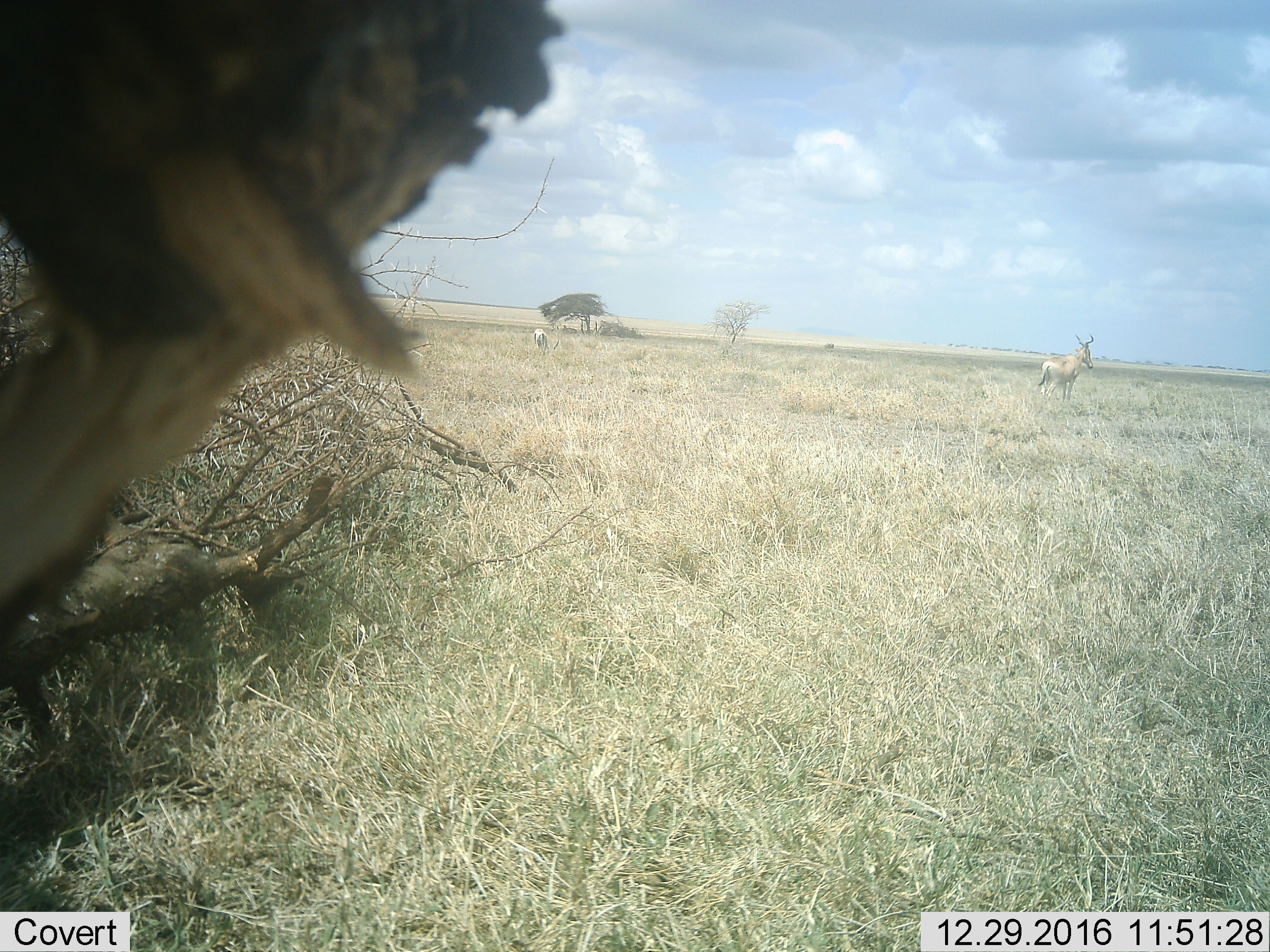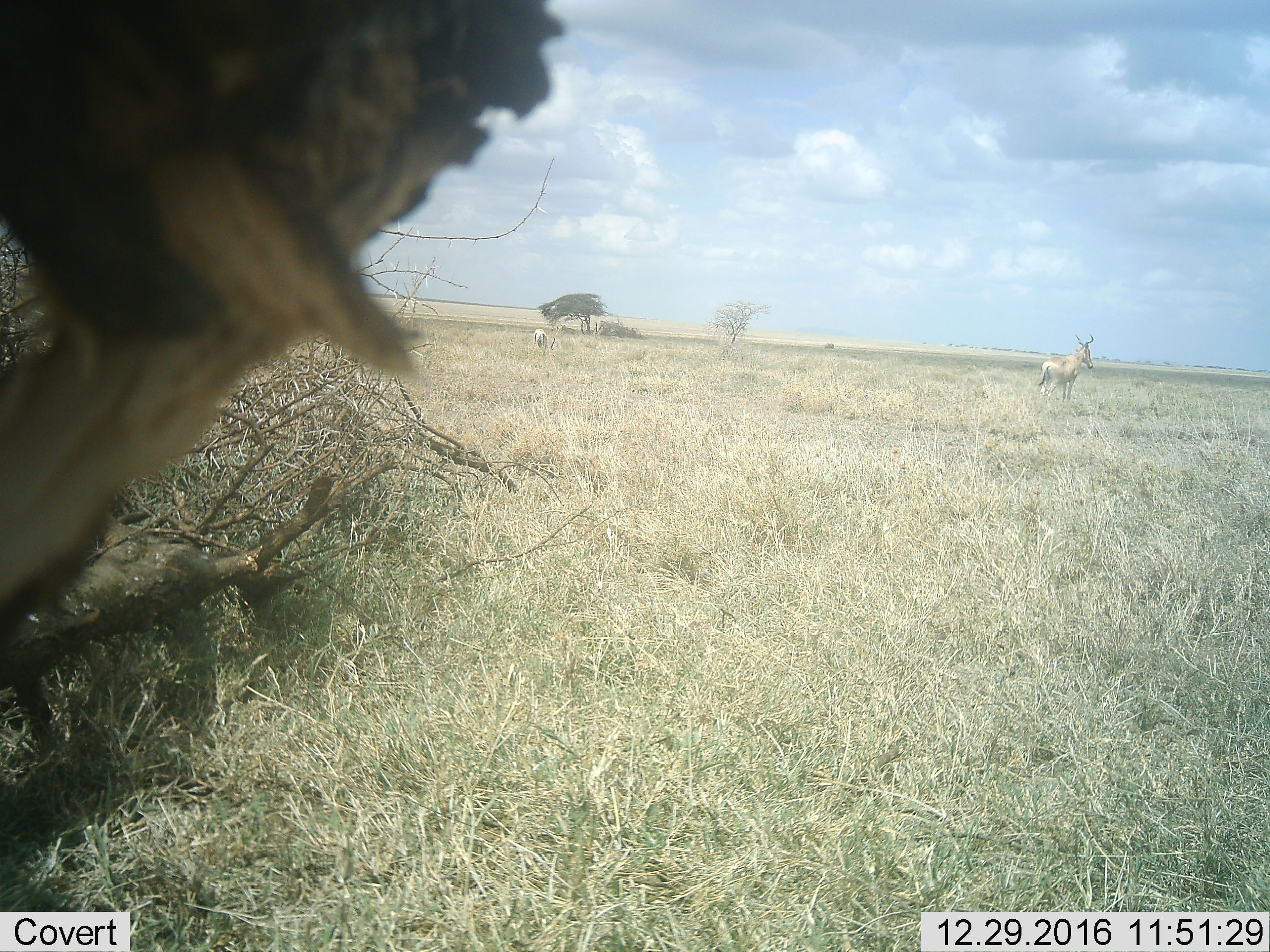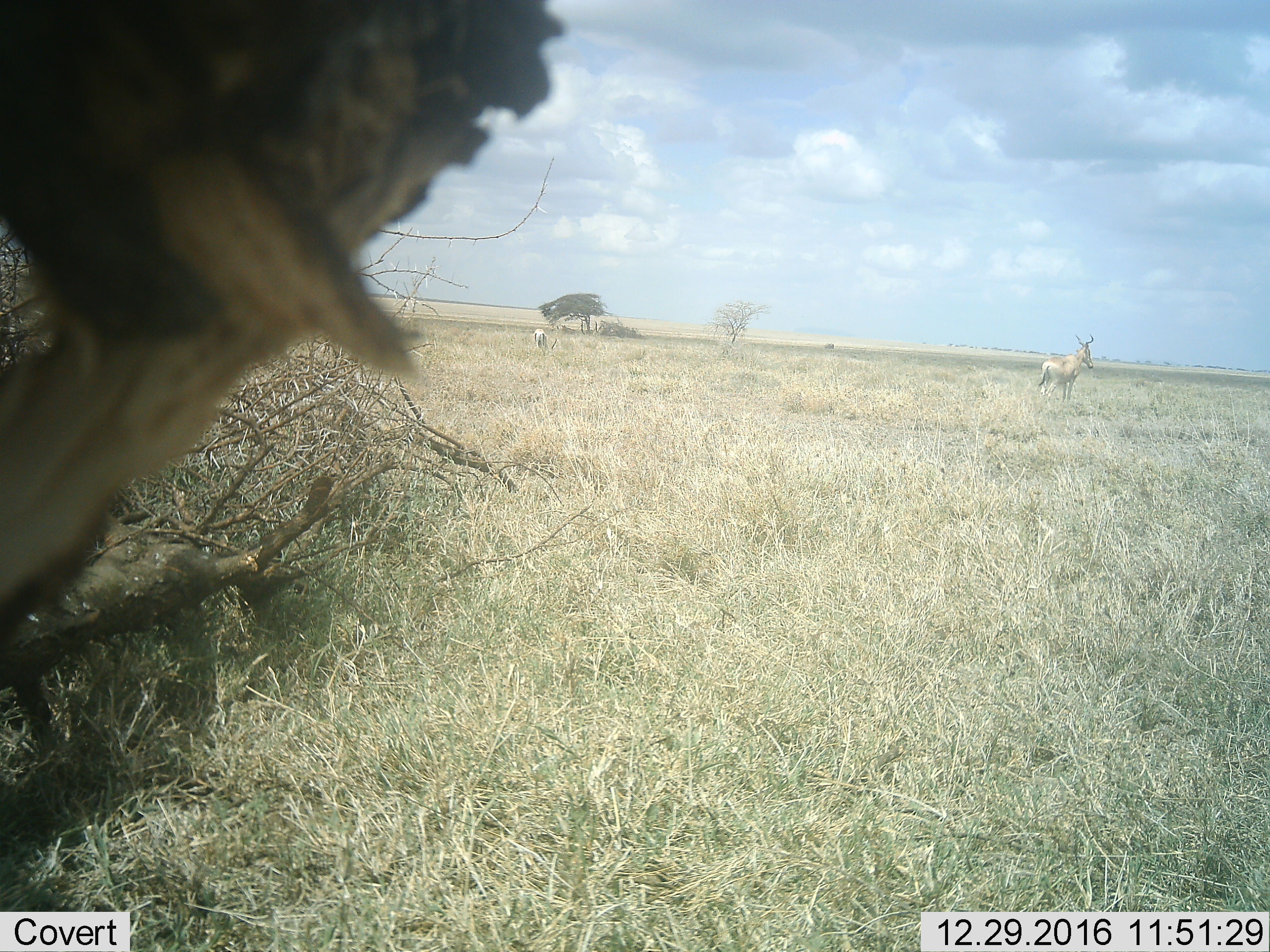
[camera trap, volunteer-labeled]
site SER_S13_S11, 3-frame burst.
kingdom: Animalia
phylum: Chordata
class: Mammalia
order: Artiodactyla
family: Bovidae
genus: Alcelaphus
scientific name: Alcelaphus buselaphus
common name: hartebeest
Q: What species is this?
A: Hartebeest (Alcelaphus buselaphus).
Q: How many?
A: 2.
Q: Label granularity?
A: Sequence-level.